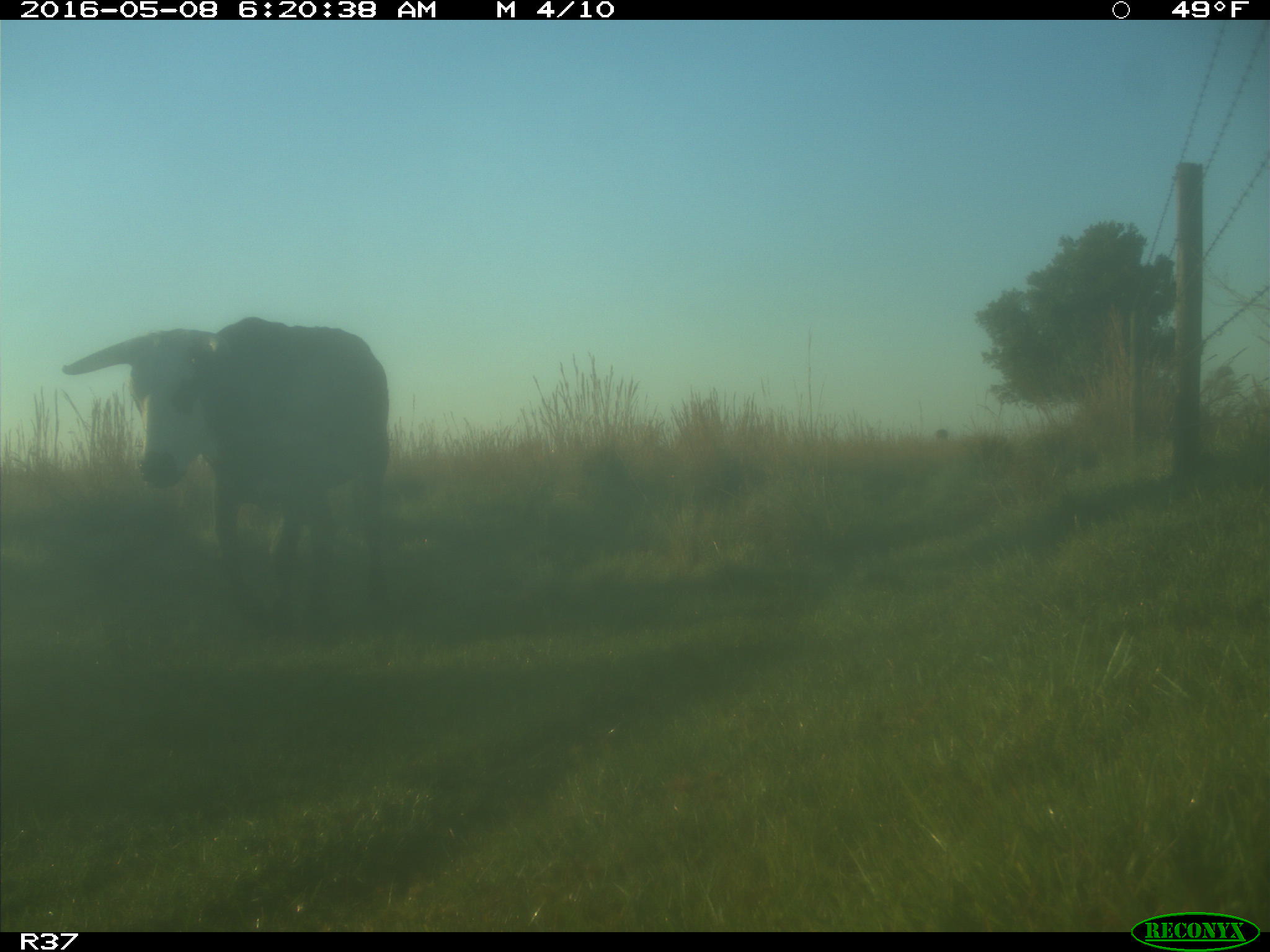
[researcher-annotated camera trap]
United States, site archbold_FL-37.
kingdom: Animalia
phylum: Chordata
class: Mammalia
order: Artiodactyla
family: Bovidae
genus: Bos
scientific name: Bos taurus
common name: domestic cow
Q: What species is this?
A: Bos taurus (domestic cow).